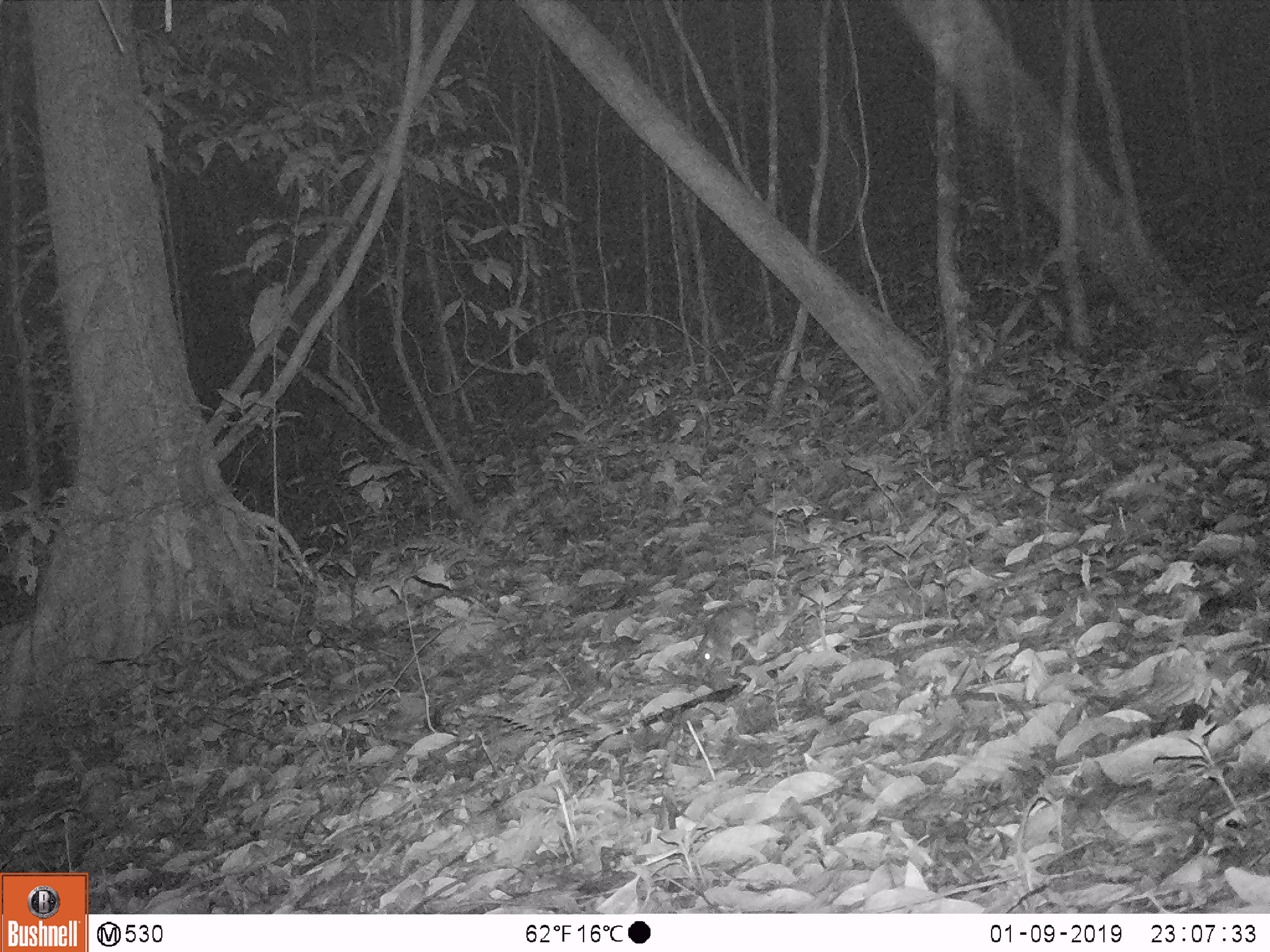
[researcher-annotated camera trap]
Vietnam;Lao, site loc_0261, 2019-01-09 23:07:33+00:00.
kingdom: Animalia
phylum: Chordata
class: Mammalia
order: Rodentia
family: Muridae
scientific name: Muridae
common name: old-world mice and rats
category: unidentified murid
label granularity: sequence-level